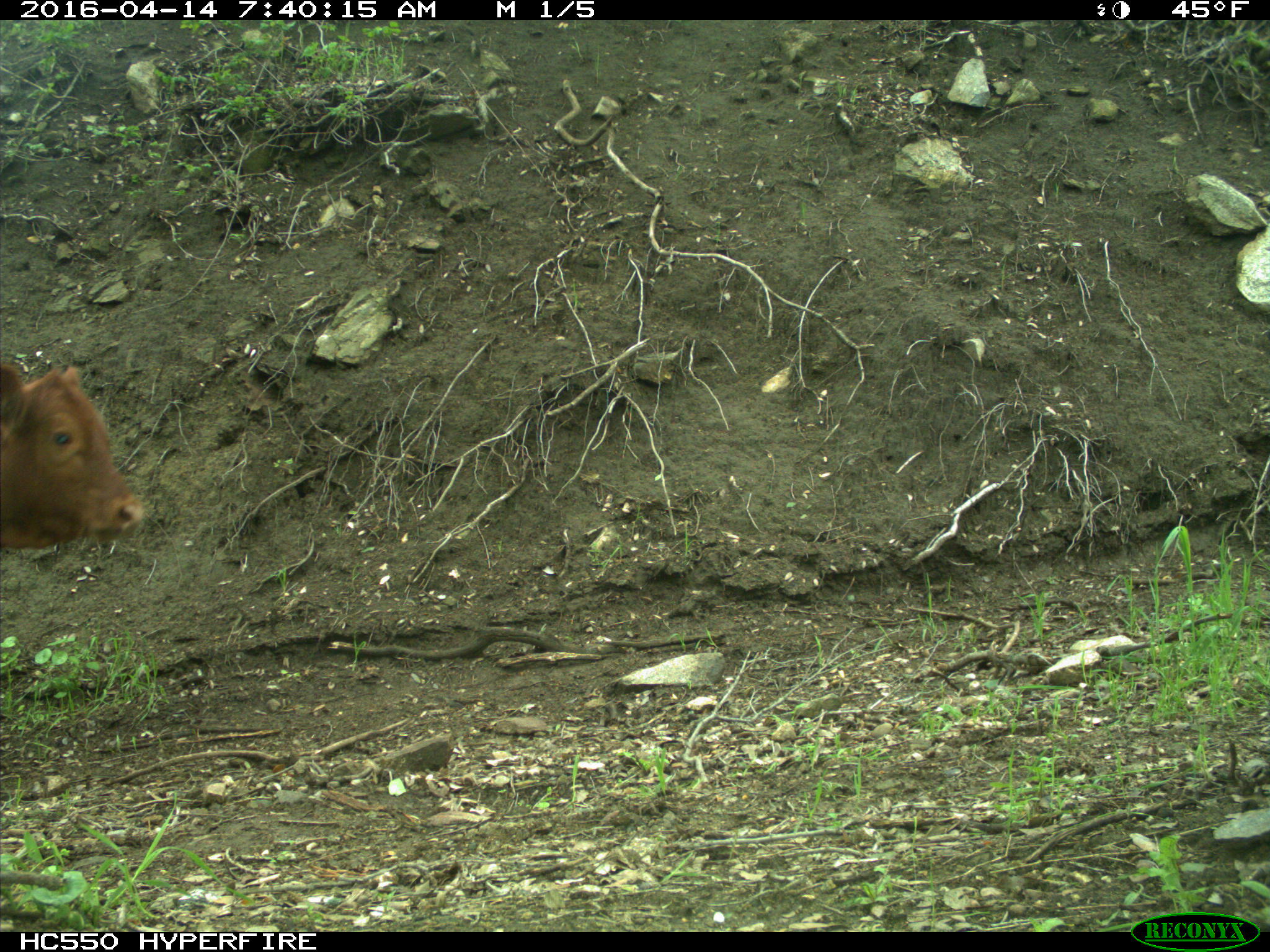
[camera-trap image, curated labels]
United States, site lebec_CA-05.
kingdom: Animalia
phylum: Chordata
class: Mammalia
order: Artiodactyla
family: Bovidae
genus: Bos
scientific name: Bos taurus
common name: domestic cow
Bos taurus (domestic cow).